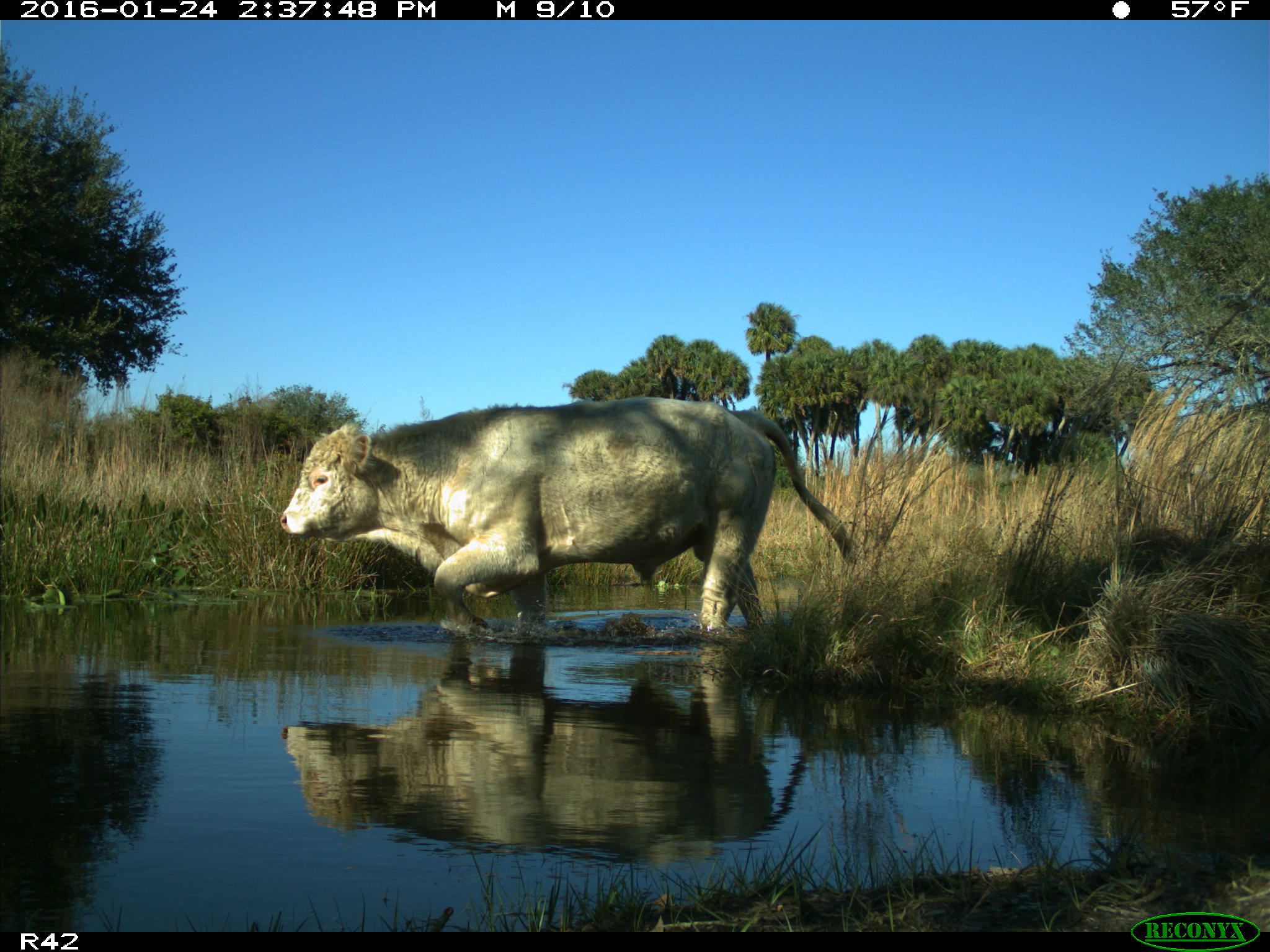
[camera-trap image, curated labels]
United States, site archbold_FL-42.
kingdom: Animalia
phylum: Chordata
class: Mammalia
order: Artiodactyla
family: Bovidae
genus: Bos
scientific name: Bos taurus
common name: domestic cow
Bos taurus (domestic cow).